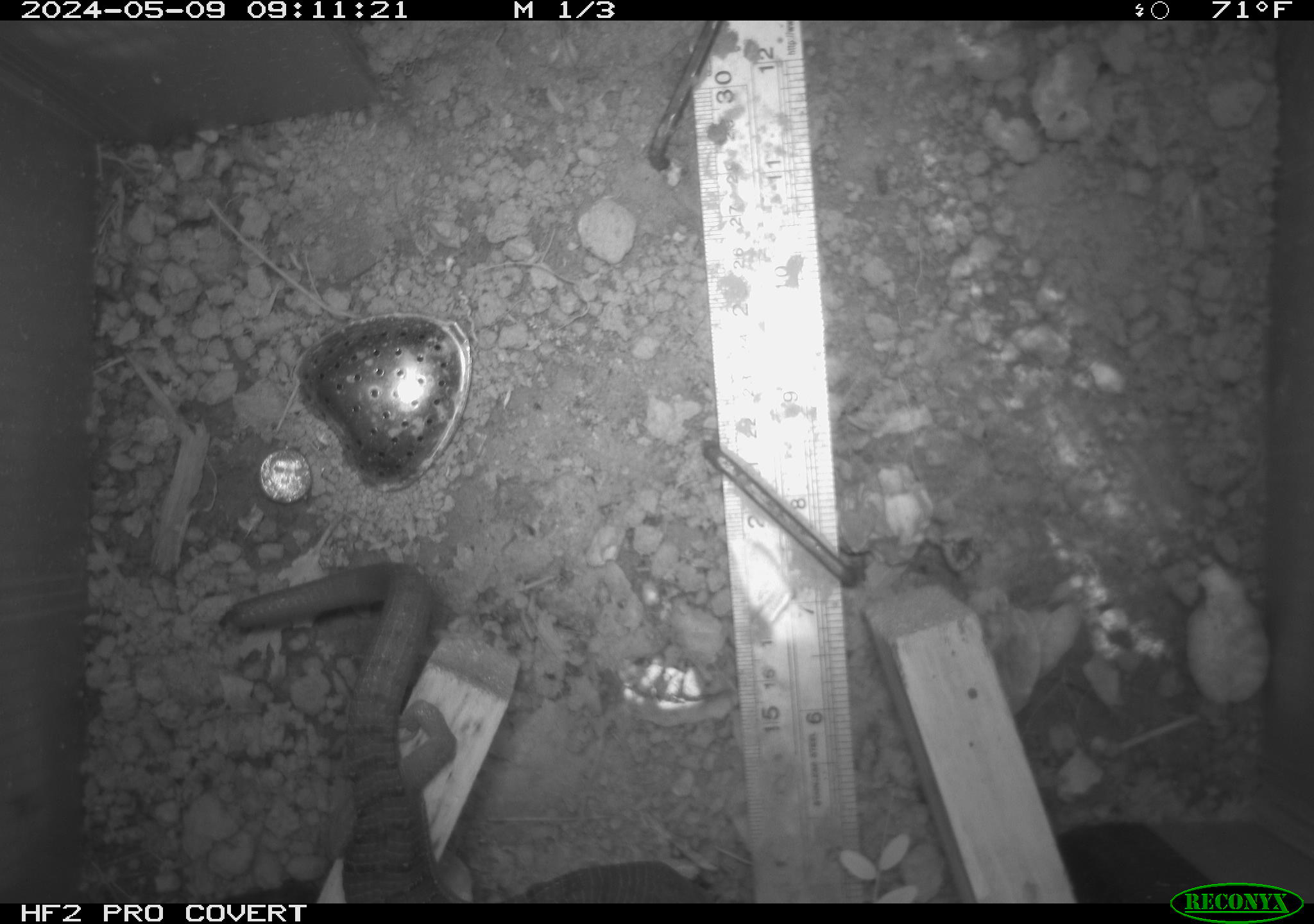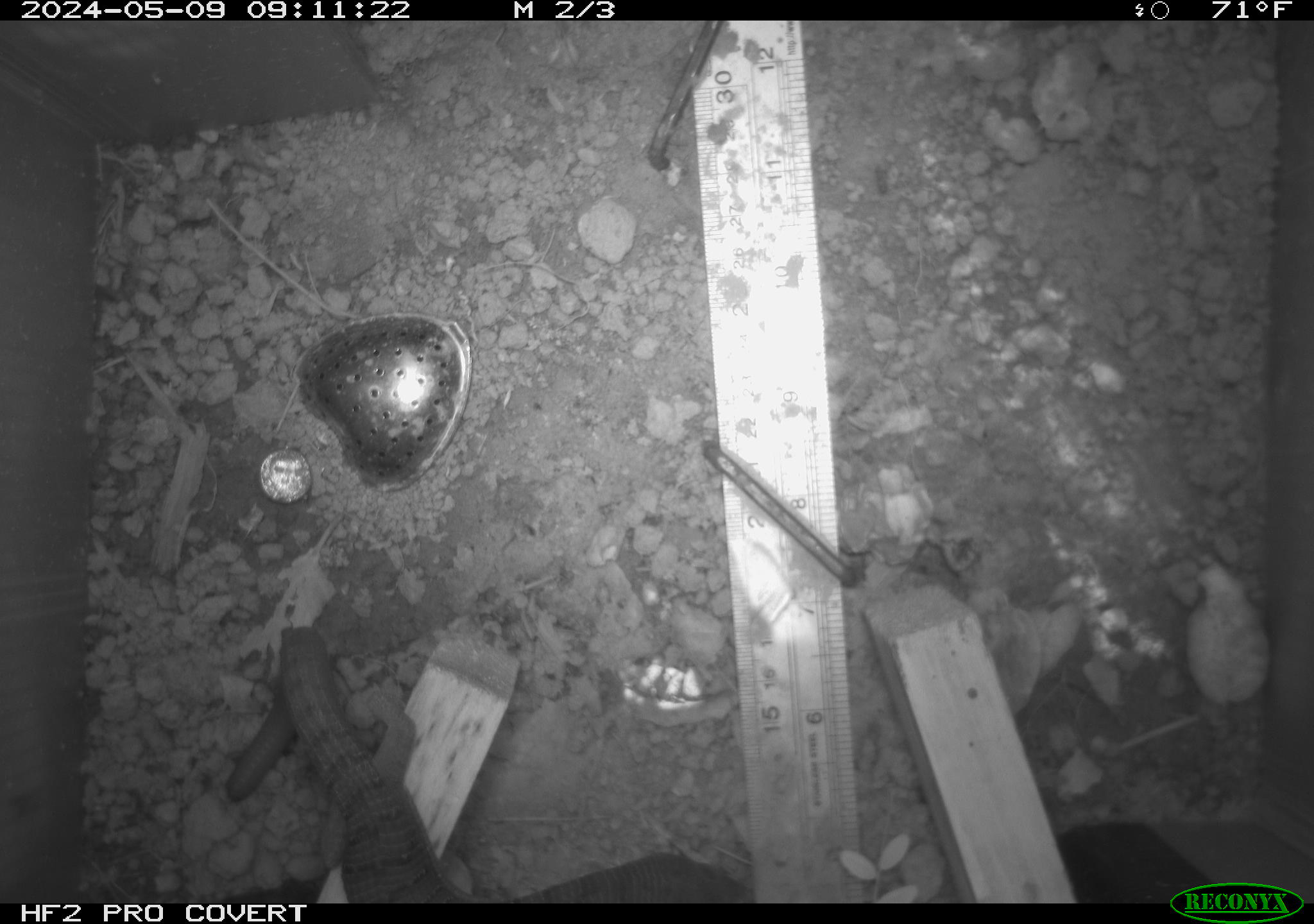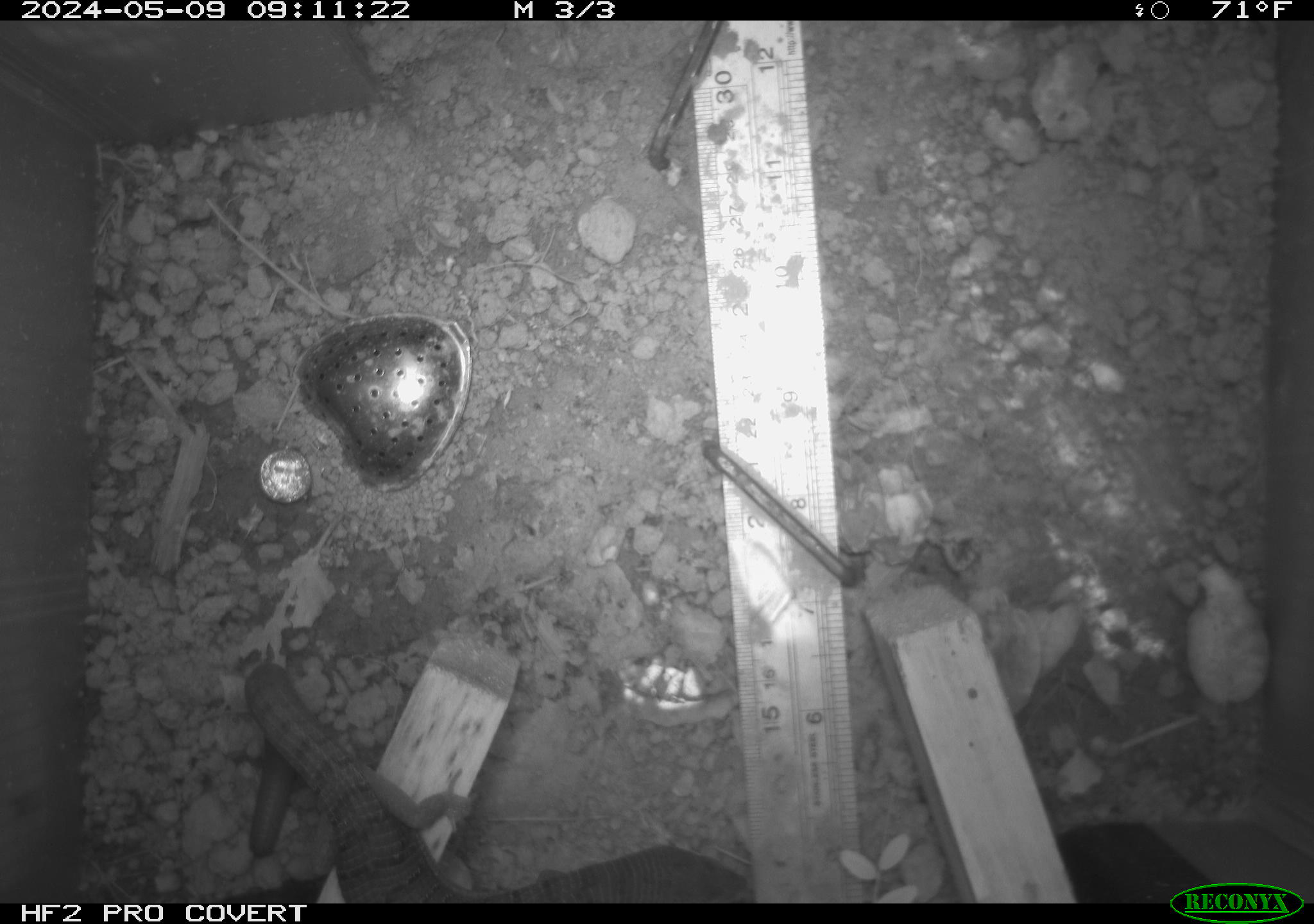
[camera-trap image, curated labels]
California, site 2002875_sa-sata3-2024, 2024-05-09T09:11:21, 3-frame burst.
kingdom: Animalia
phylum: Chordata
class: Reptilia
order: Squamata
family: Anguidae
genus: Elgaria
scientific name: Elgaria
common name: alligator lizards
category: elgaria species